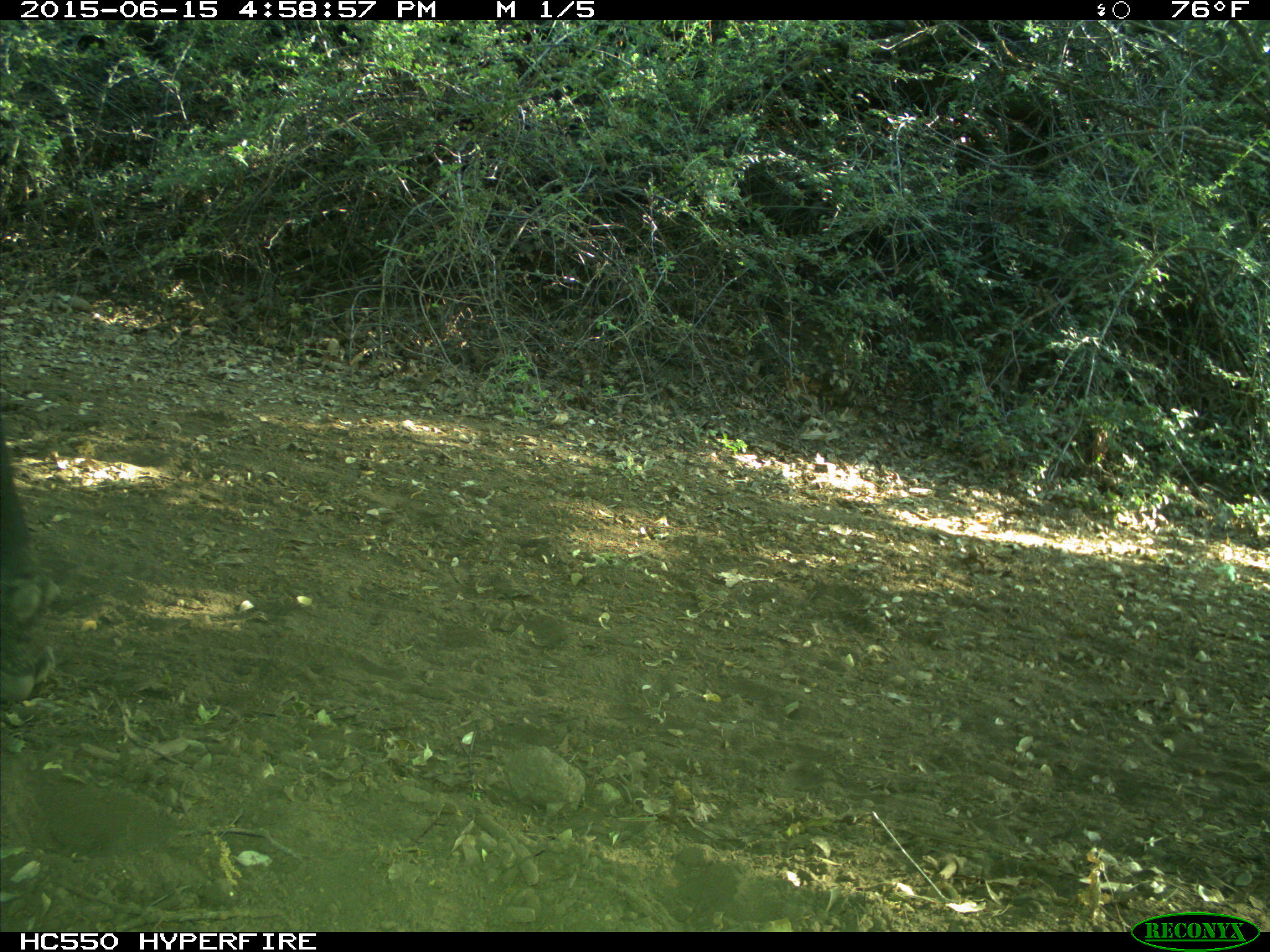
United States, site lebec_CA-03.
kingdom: Animalia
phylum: Chordata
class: Mammalia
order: Artiodactyla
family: Bovidae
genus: Bos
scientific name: Bos taurus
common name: domestic cow